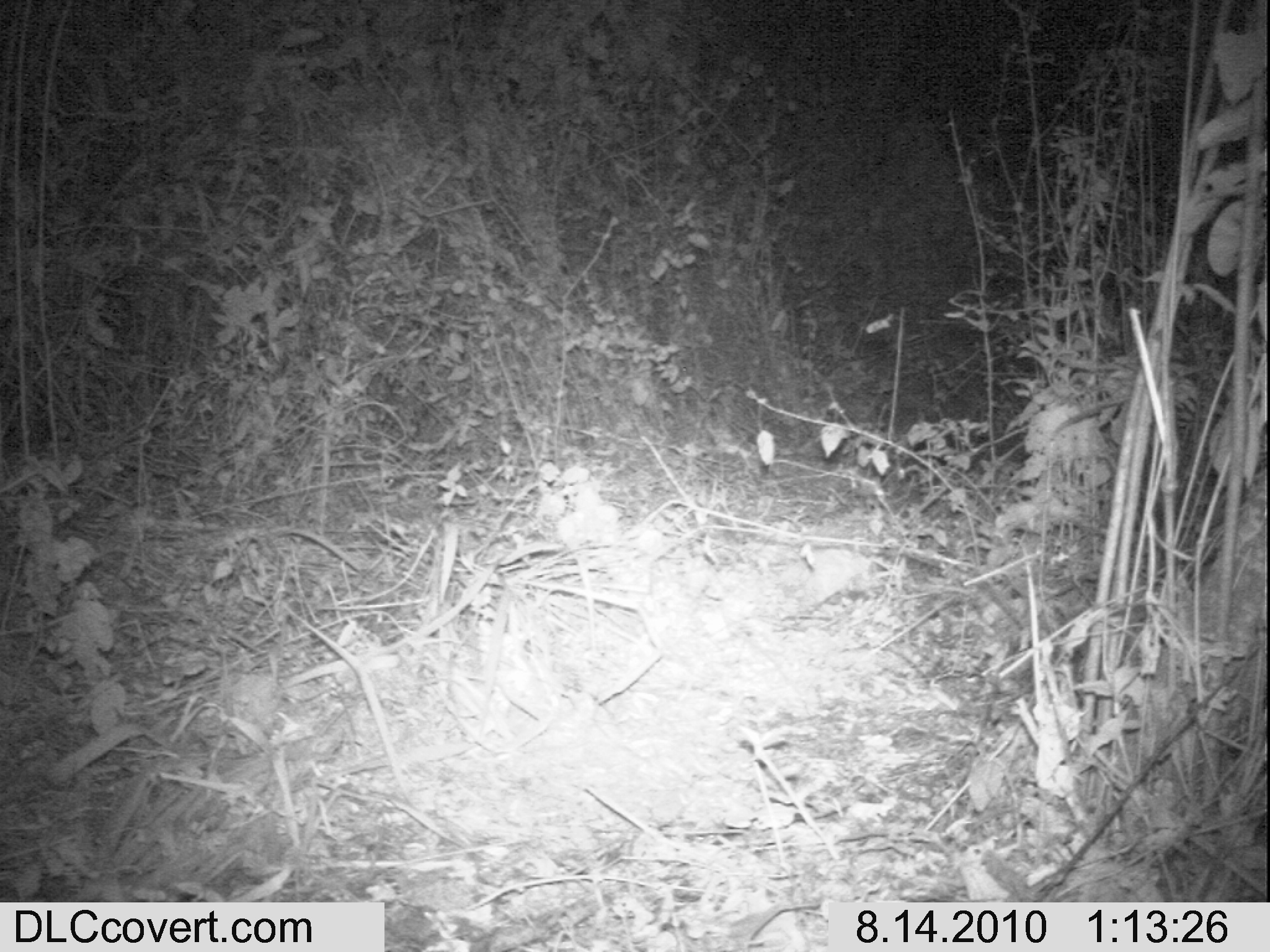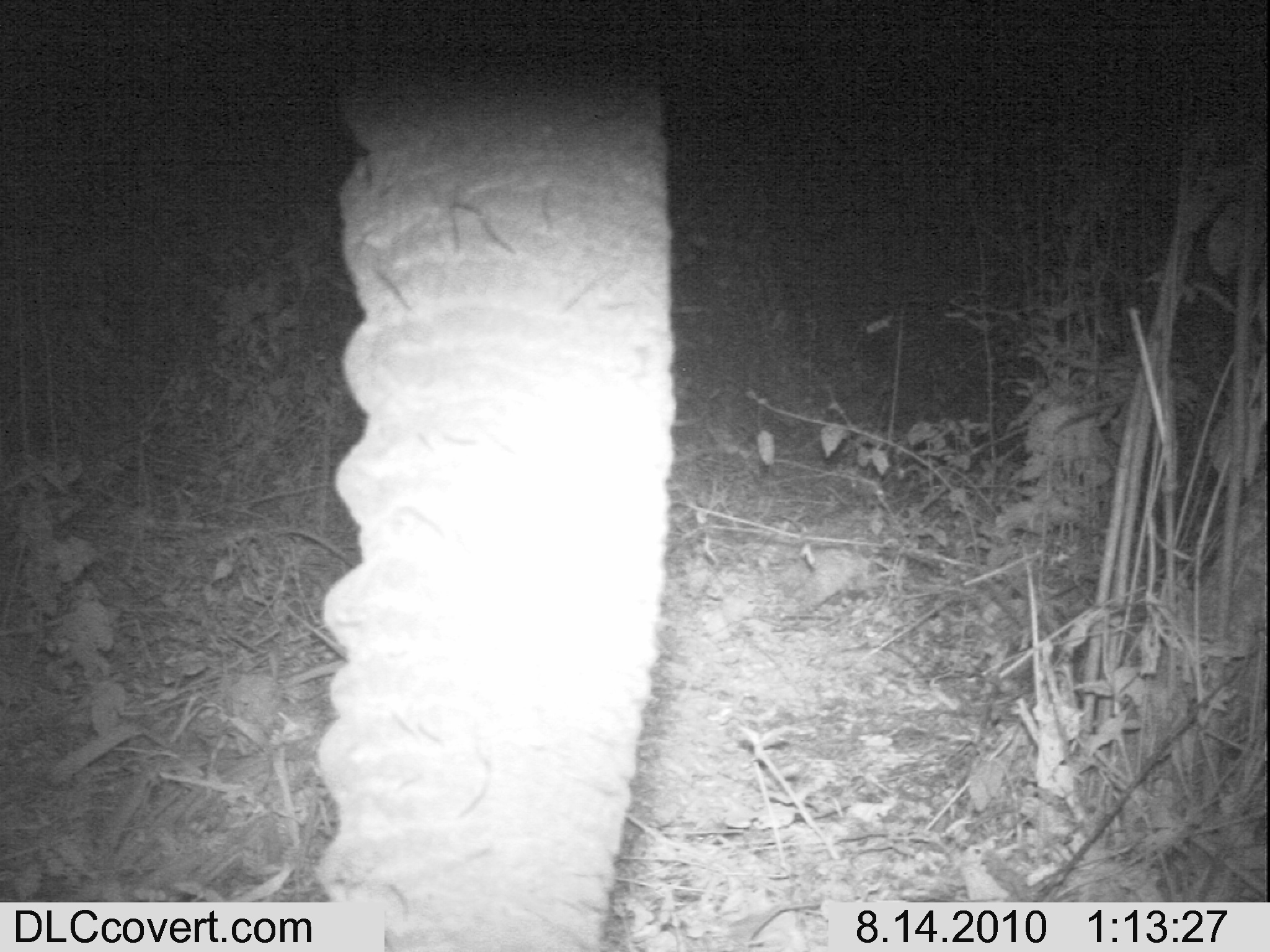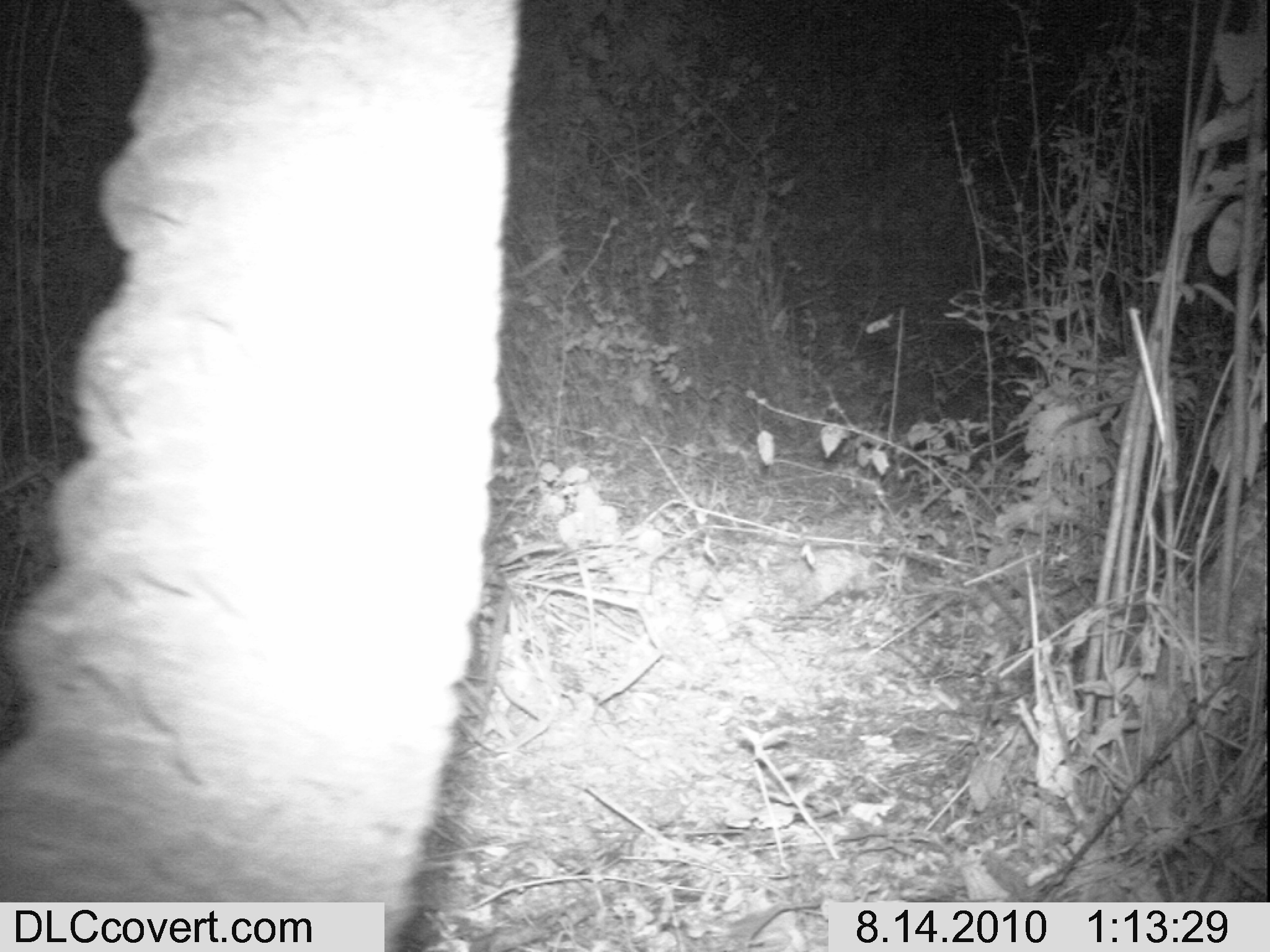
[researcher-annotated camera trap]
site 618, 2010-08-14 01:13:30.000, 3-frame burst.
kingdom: Animalia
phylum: Chordata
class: Mammalia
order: Proboscidea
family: Elephantidae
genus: Loxodonta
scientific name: Loxodonta africana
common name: african bush elephant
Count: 1.